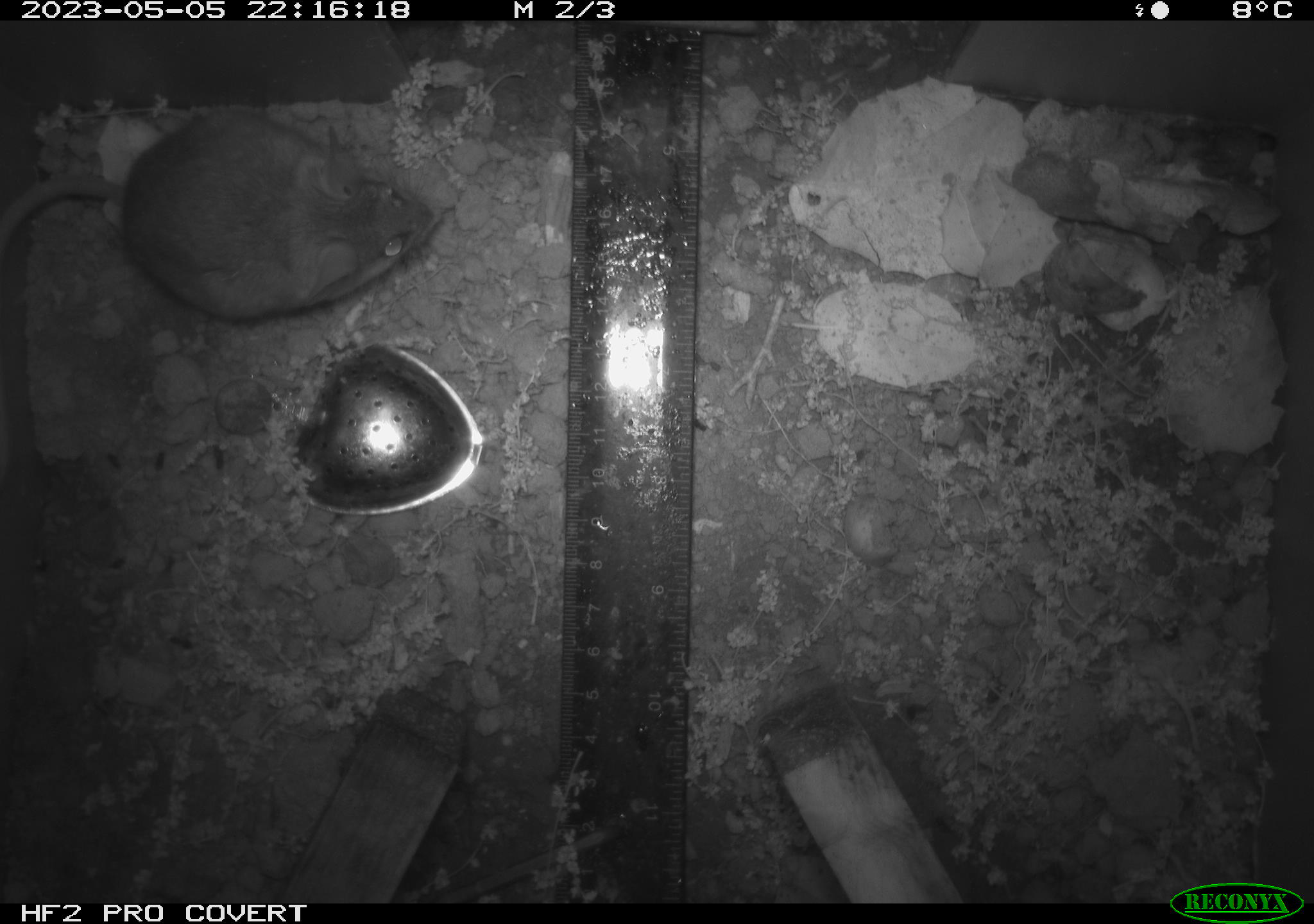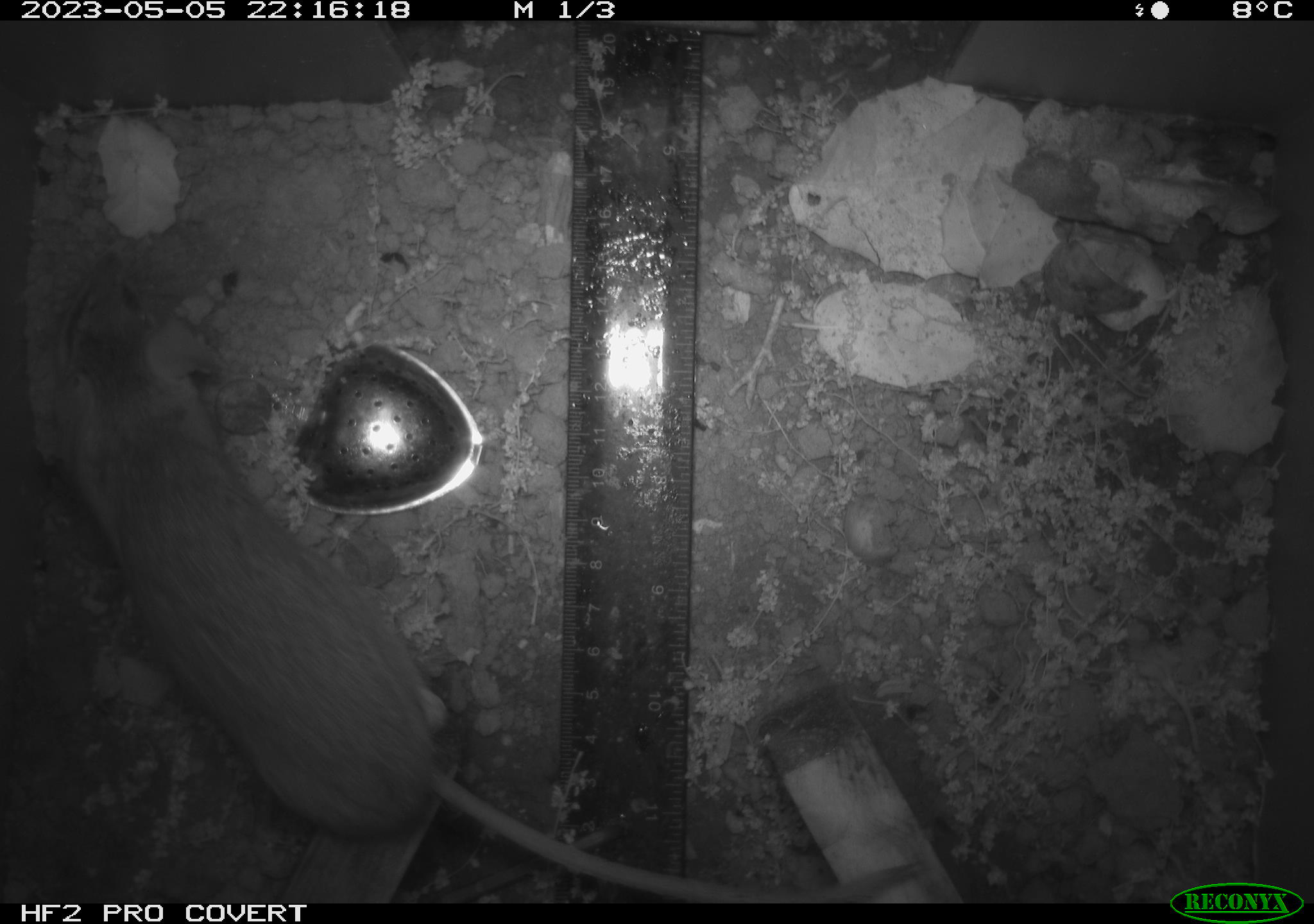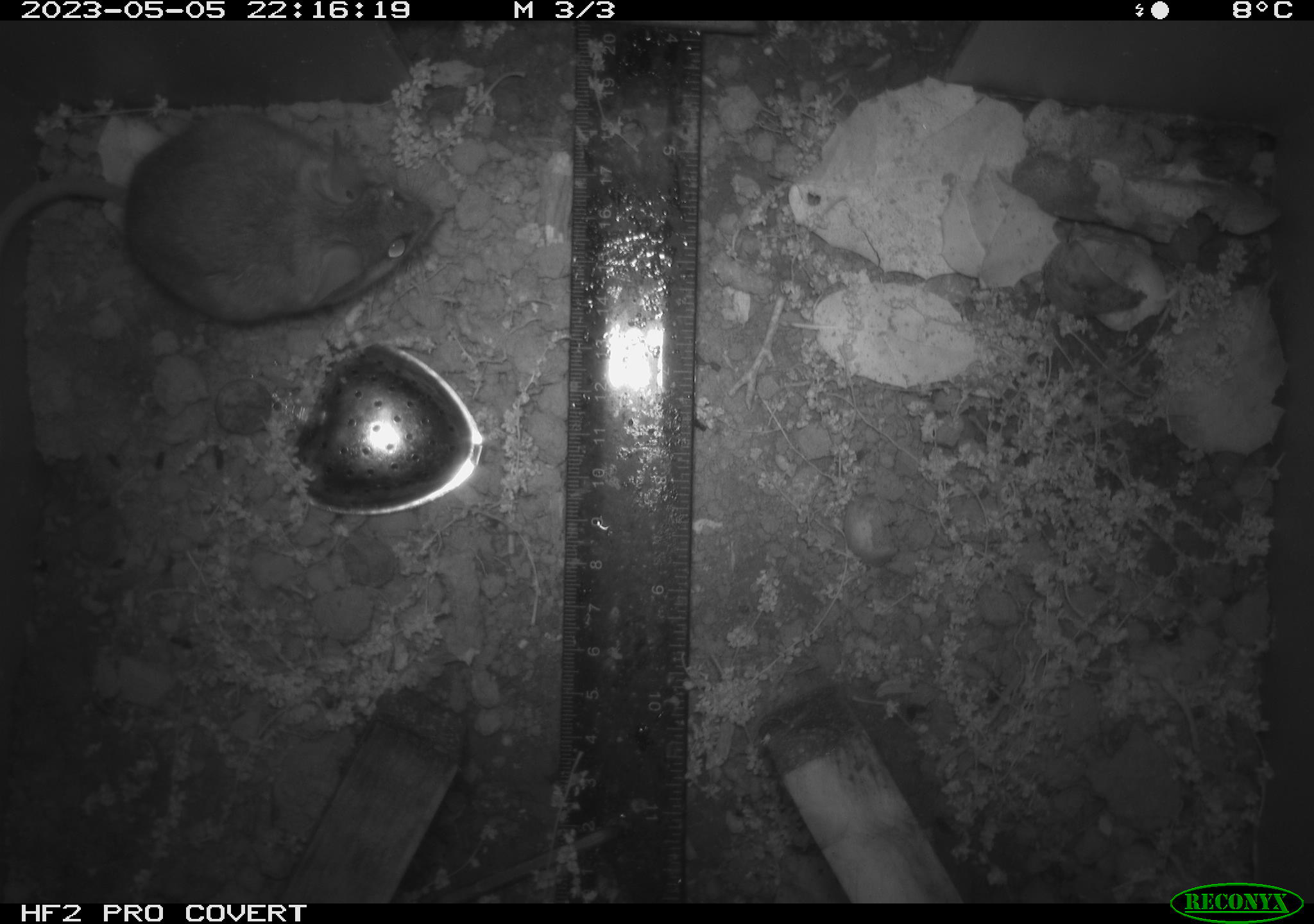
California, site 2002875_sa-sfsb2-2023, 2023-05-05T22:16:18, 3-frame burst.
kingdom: Animalia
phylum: Chordata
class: Mammalia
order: Rodentia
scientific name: Rodentia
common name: mouse species